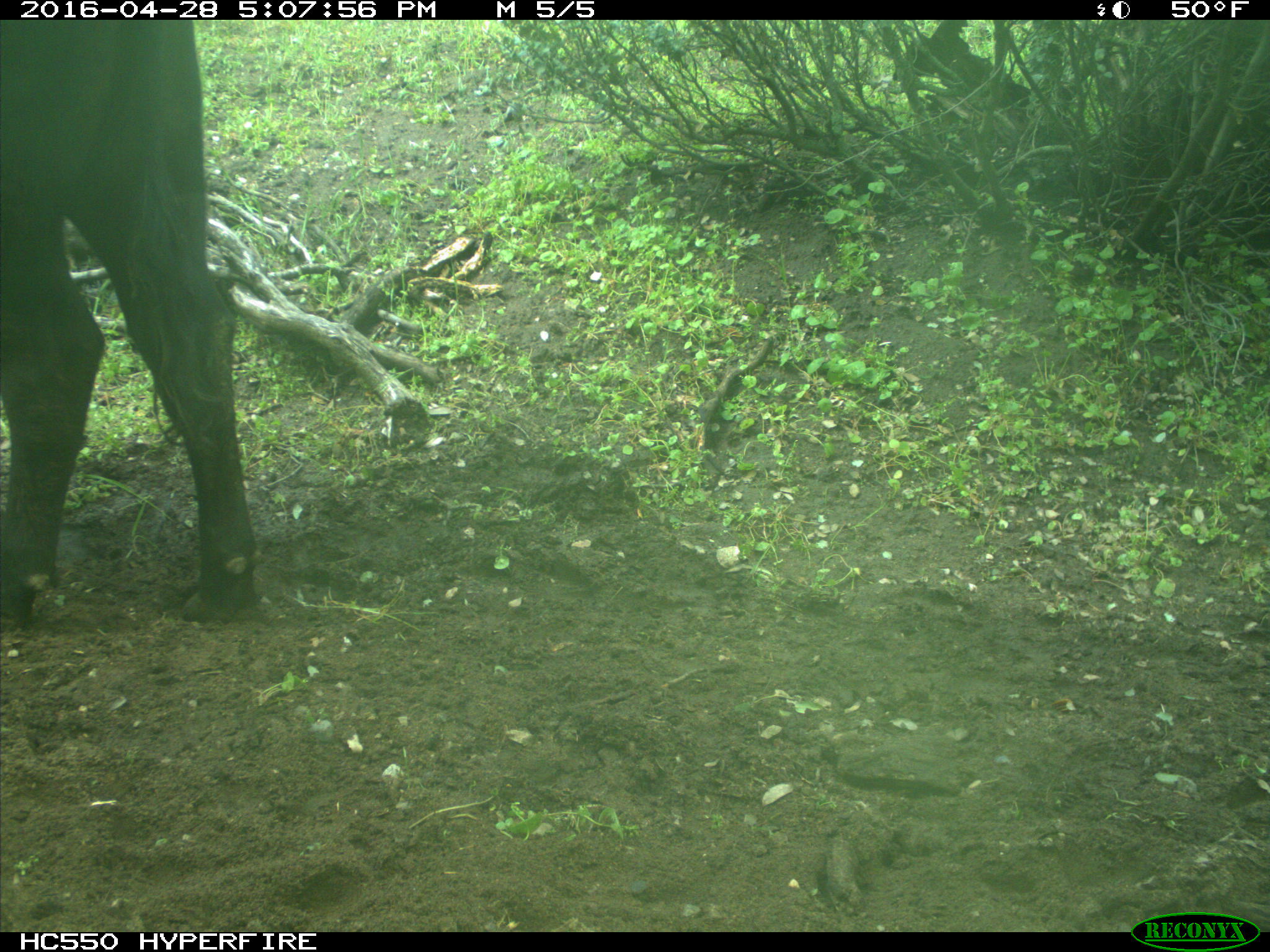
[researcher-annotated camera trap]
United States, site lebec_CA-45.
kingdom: Animalia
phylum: Chordata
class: Mammalia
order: Artiodactyla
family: Bovidae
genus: Bos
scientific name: Bos taurus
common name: domestic cow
Bos taurus (domestic cow).